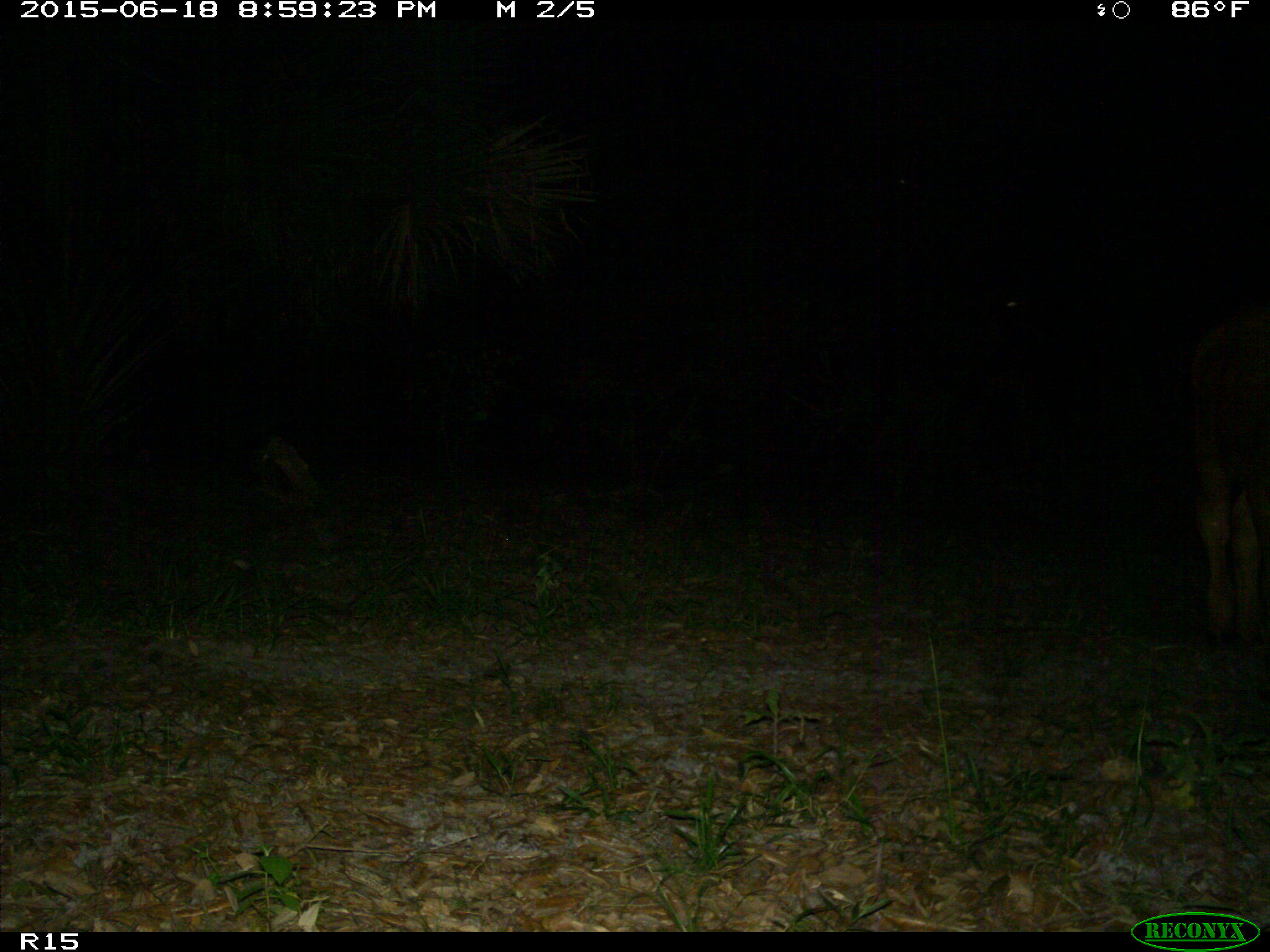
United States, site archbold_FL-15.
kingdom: Animalia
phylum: Chordata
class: Mammalia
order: Artiodactyla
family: Bovidae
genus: Bos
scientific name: Bos taurus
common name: domestic cow